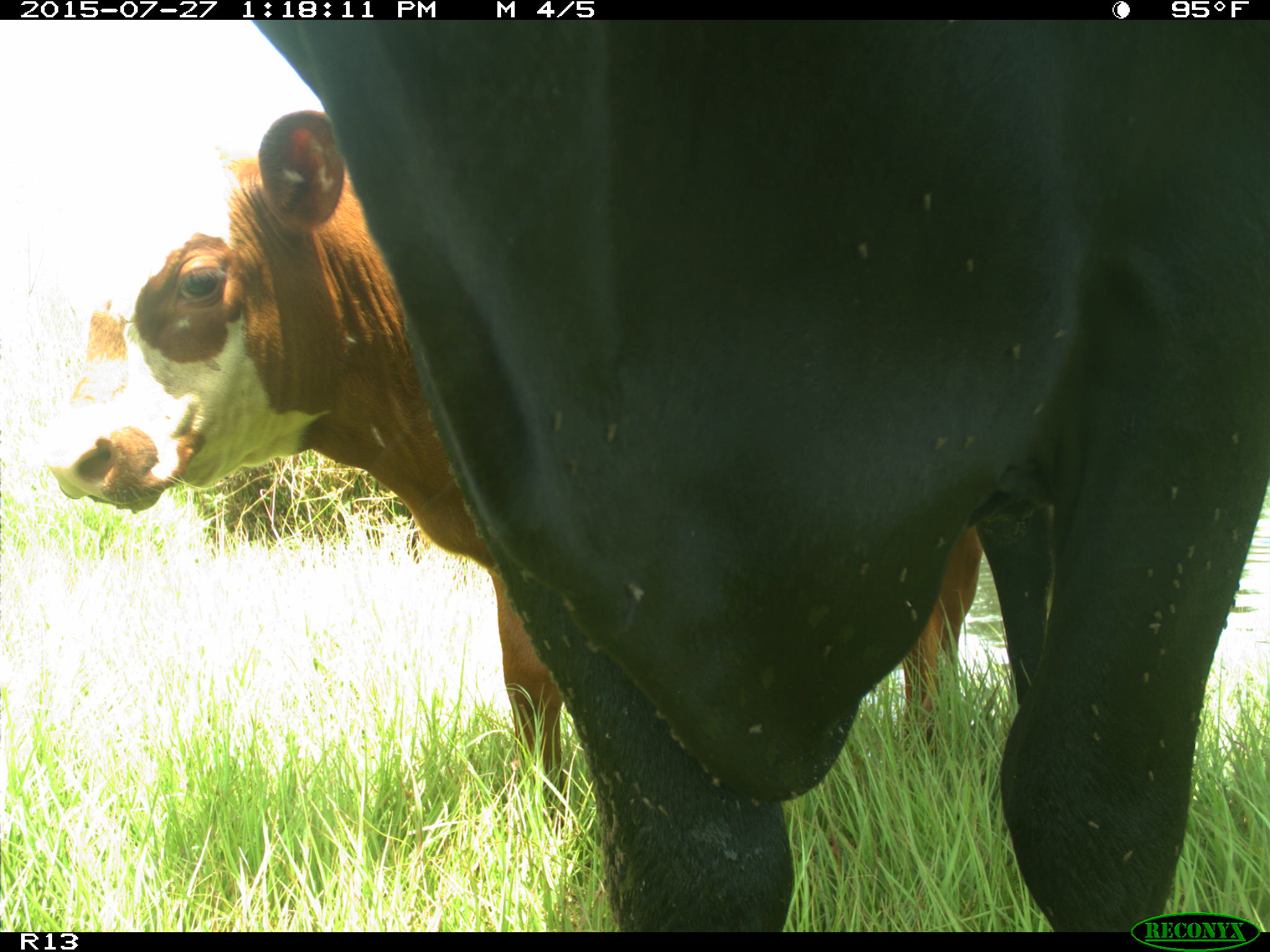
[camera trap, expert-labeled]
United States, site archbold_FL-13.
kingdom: Animalia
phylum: Chordata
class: Mammalia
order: Artiodactyla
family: Bovidae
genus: Bos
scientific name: Bos taurus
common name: domestic cow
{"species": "Bos taurus (domestic cow)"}